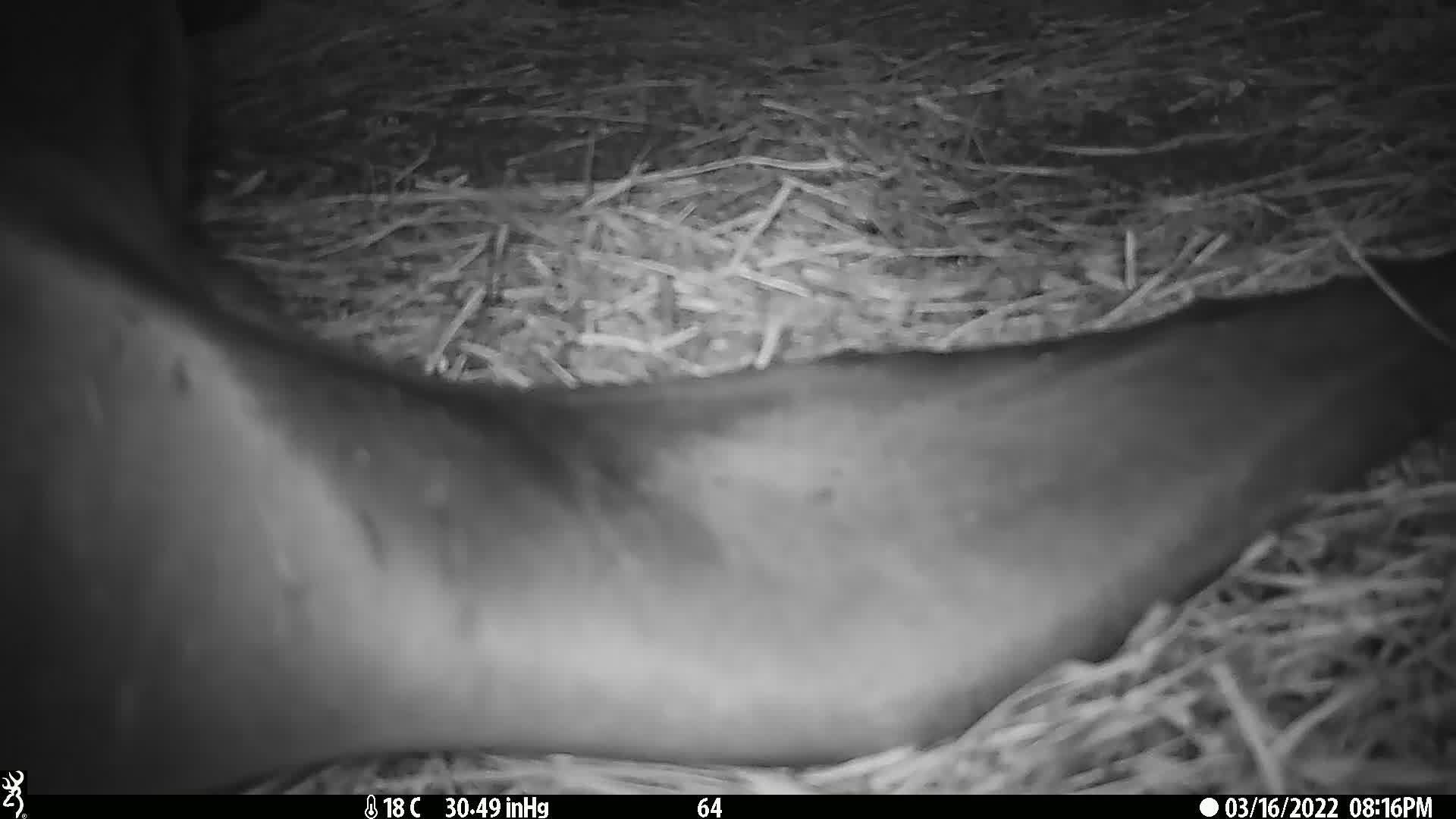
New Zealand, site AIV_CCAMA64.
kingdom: Animalia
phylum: Chordata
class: Mammalia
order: Carnivora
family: Otariidae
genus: Phocarctos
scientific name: Phocarctos hookeri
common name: new zealand sea lion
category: sealion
Sealion (new zealand sea lion) (Phocarctos hookeri).